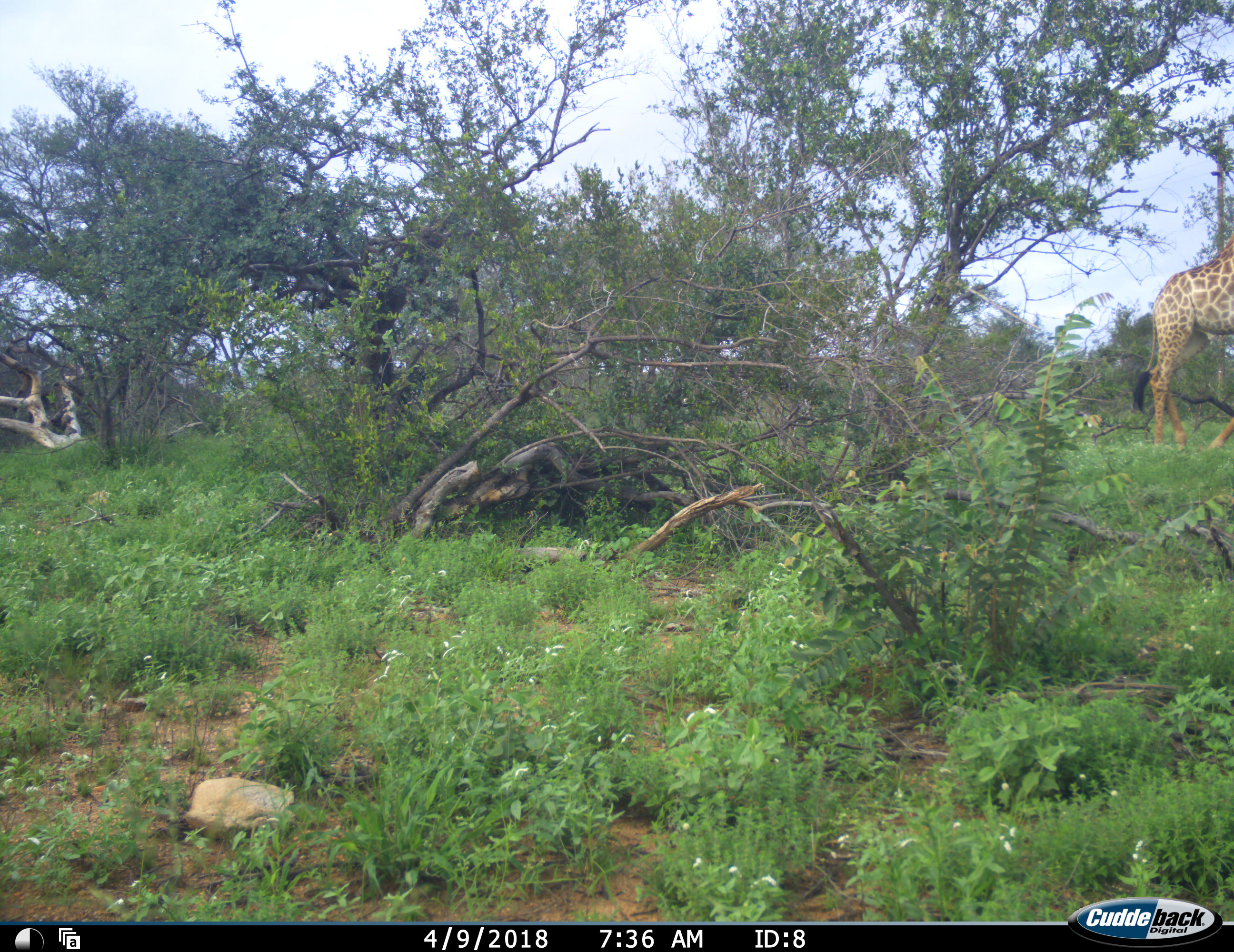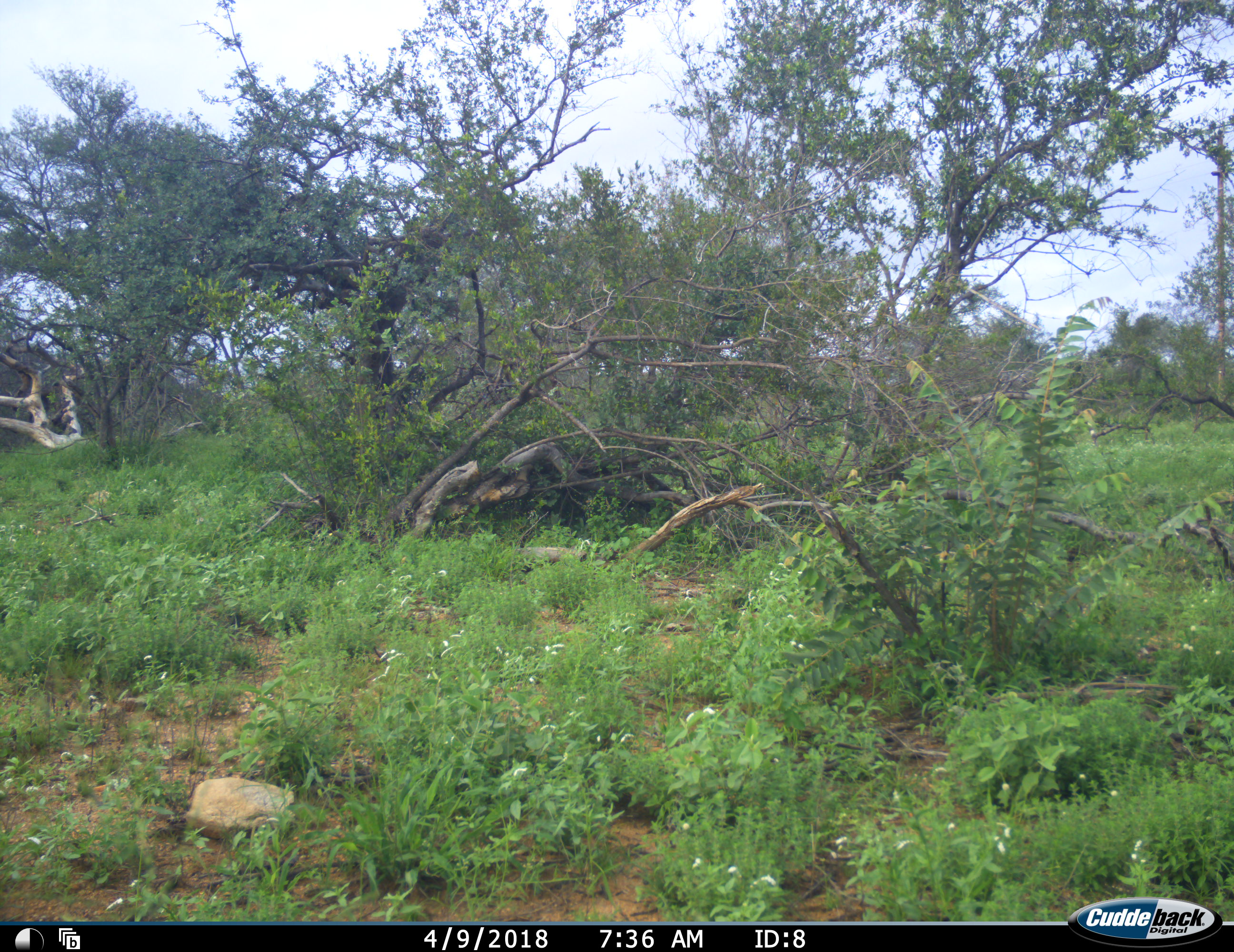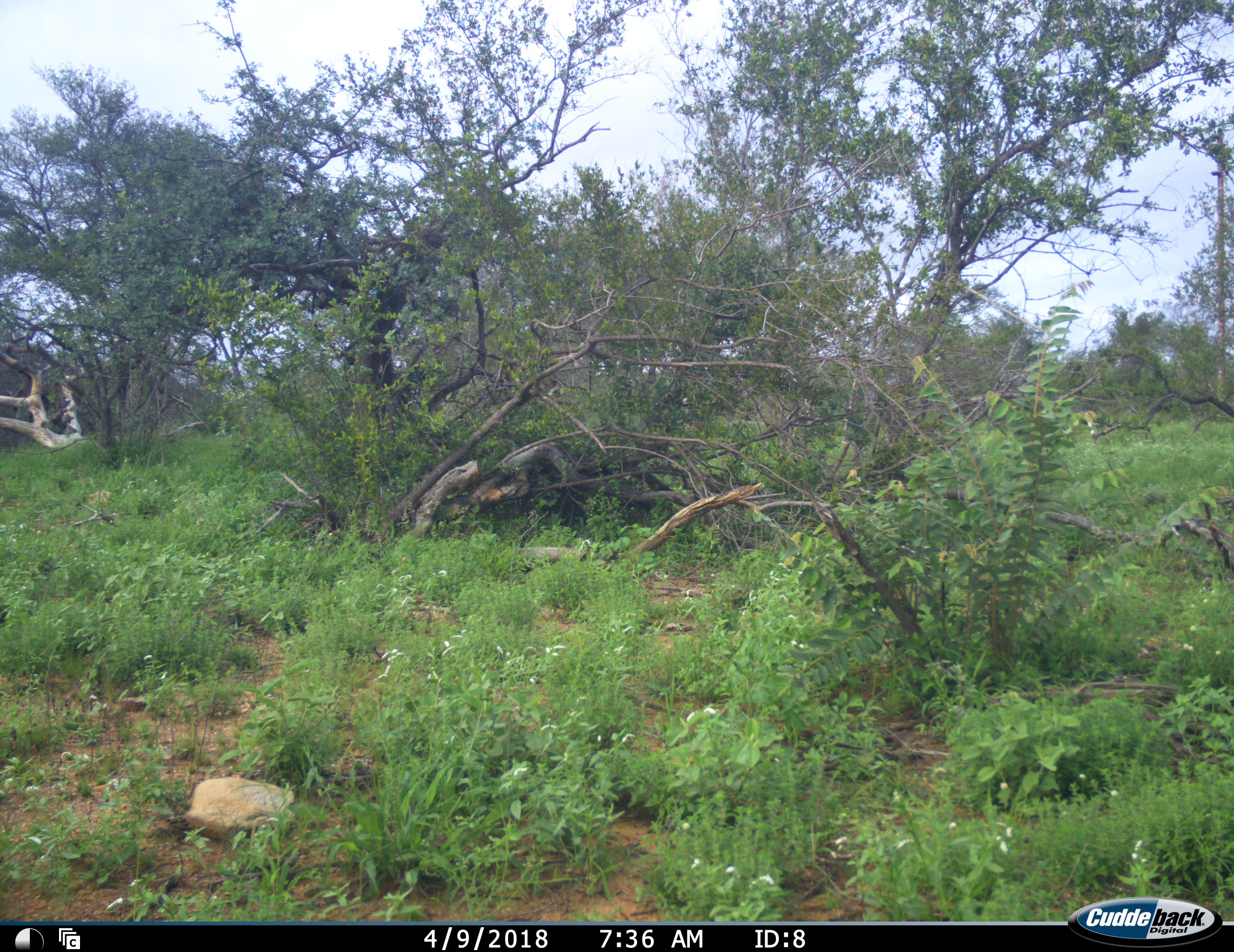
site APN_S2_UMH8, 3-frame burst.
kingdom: Animalia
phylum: Chordata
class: Mammalia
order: Artiodactyla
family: Giraffidae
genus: Giraffa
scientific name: Giraffa camelopardalis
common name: giraffe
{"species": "giraffe (Giraffa camelopardalis)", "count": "1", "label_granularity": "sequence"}